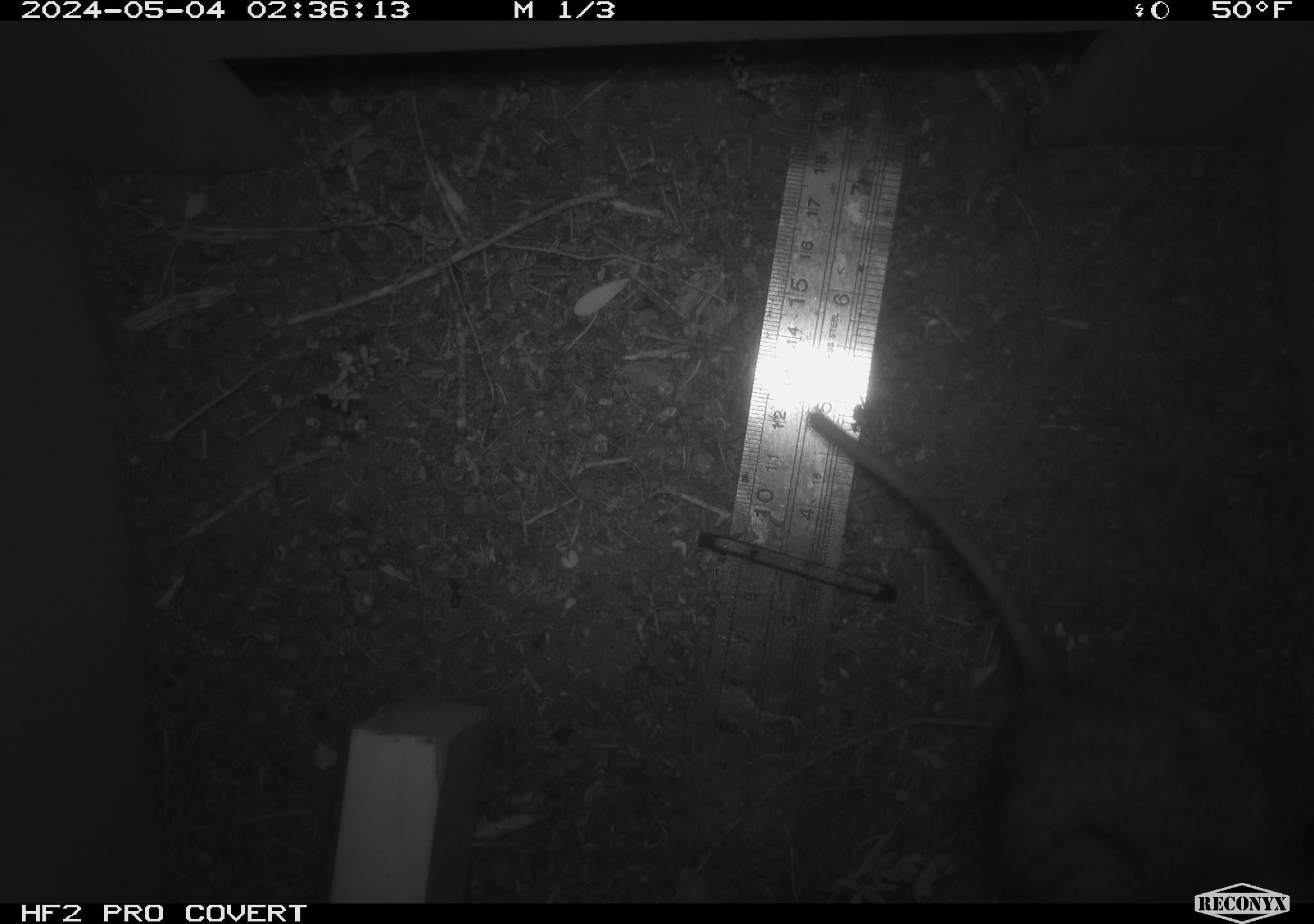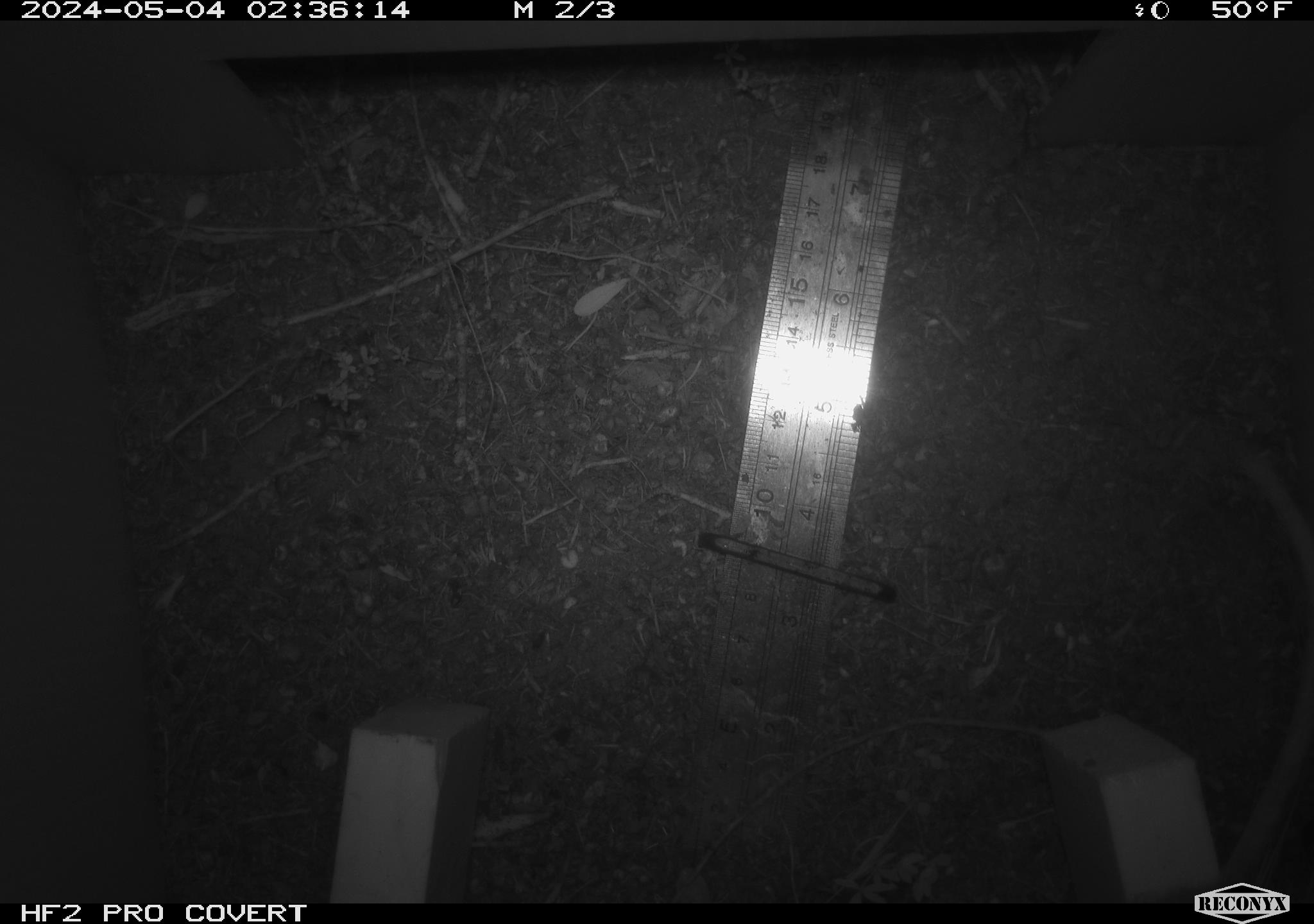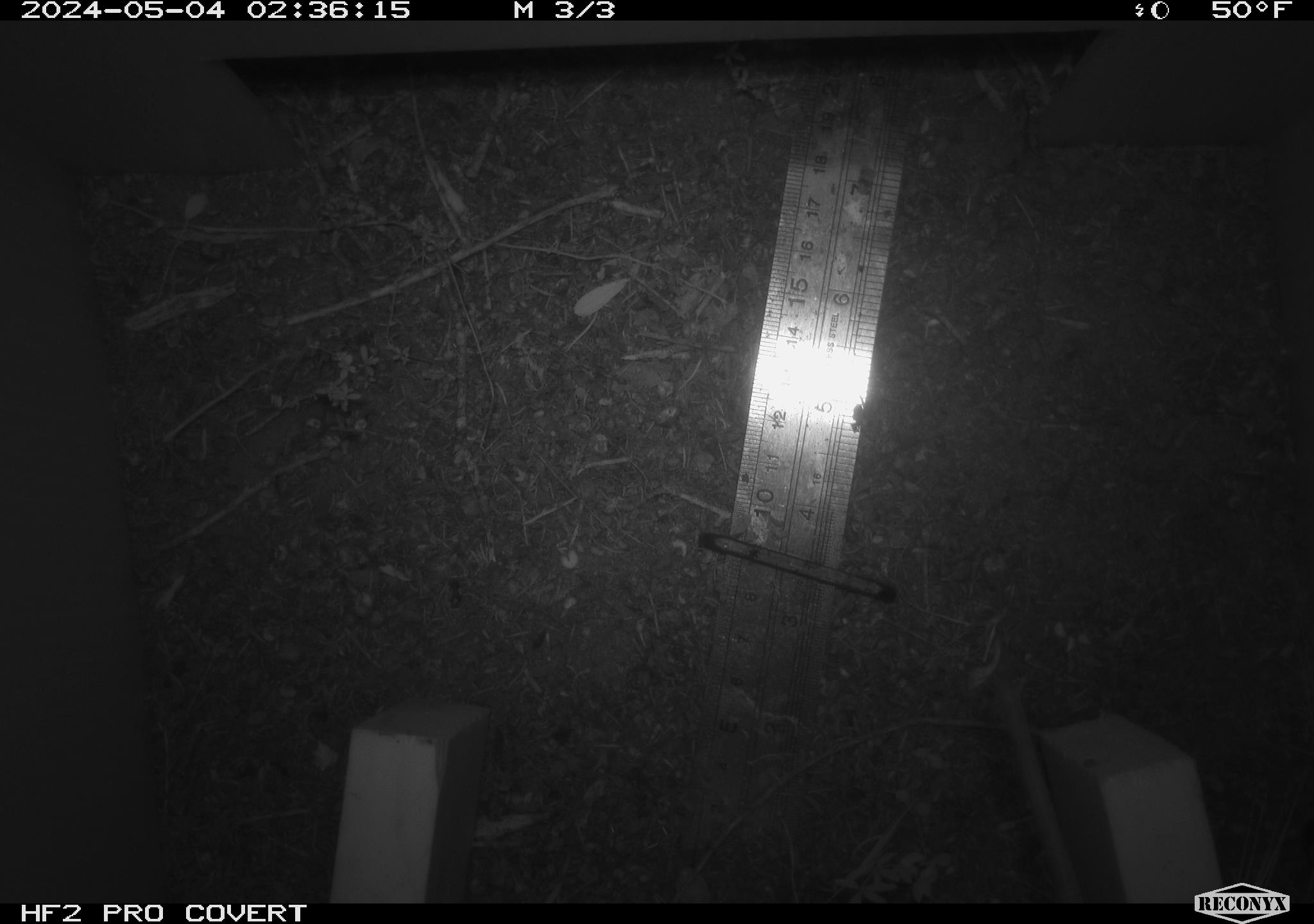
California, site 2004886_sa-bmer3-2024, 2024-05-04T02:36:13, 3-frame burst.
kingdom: Animalia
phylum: Chordata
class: Mammalia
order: Rodentia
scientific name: Rodentia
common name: mouse species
Mouse species (Rodentia).